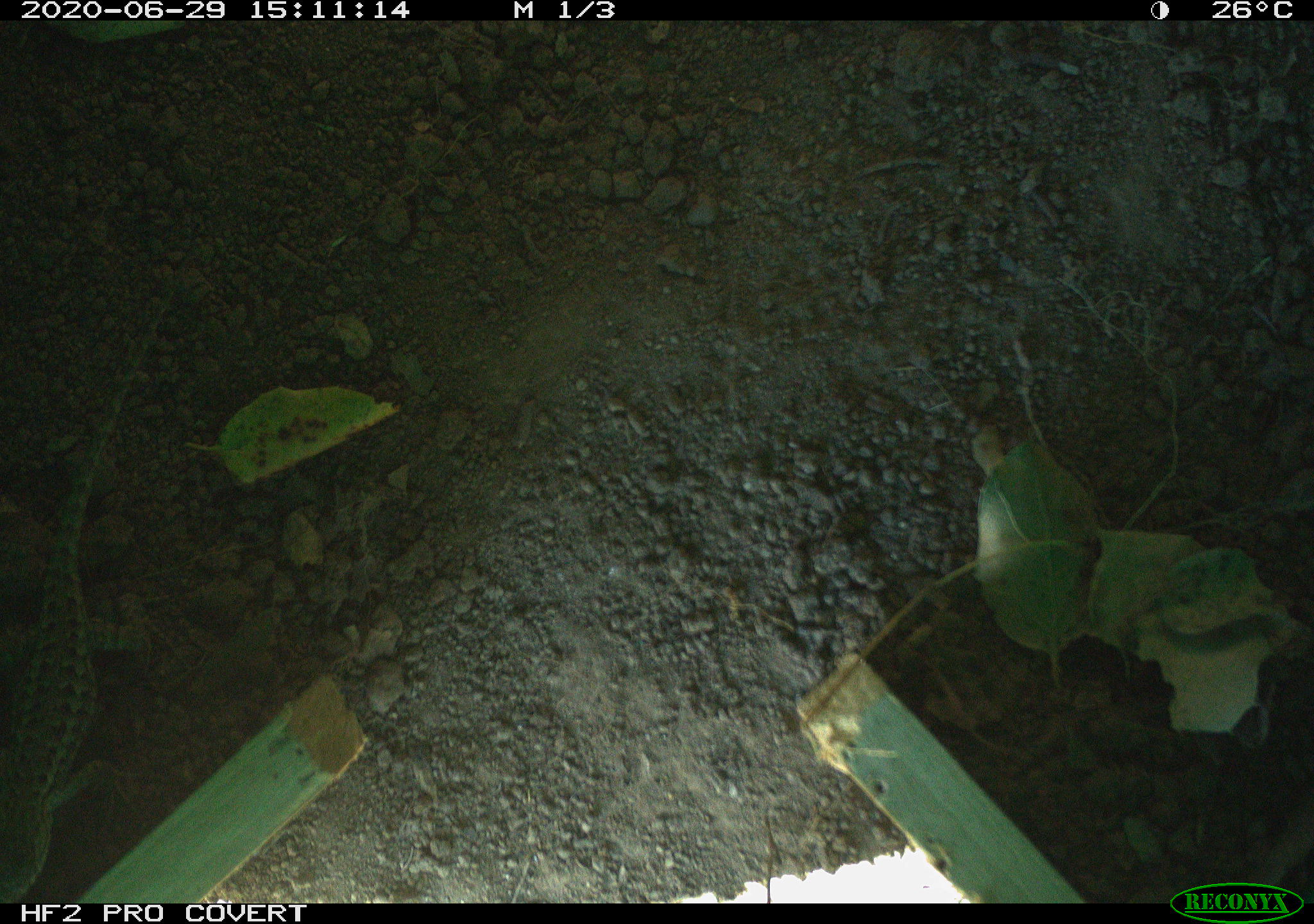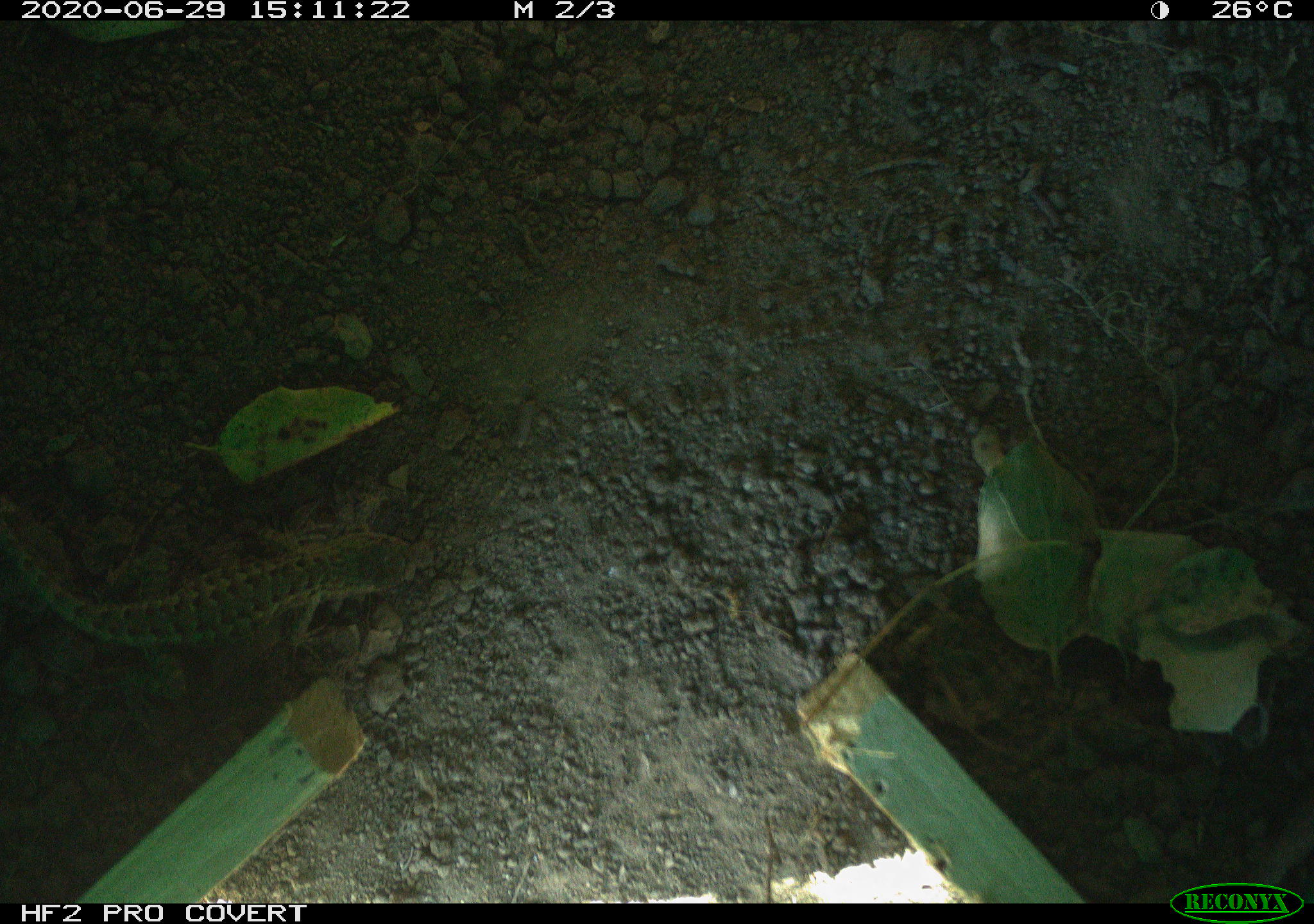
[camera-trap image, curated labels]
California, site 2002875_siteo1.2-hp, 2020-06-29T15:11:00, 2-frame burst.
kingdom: Animalia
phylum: Chordata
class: Reptilia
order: Squamata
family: Phrynosomatidae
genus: Sceloporus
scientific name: Sceloporus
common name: spiny lizards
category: sceloporus species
Sceloporus species (spiny lizards) (Sceloporus).